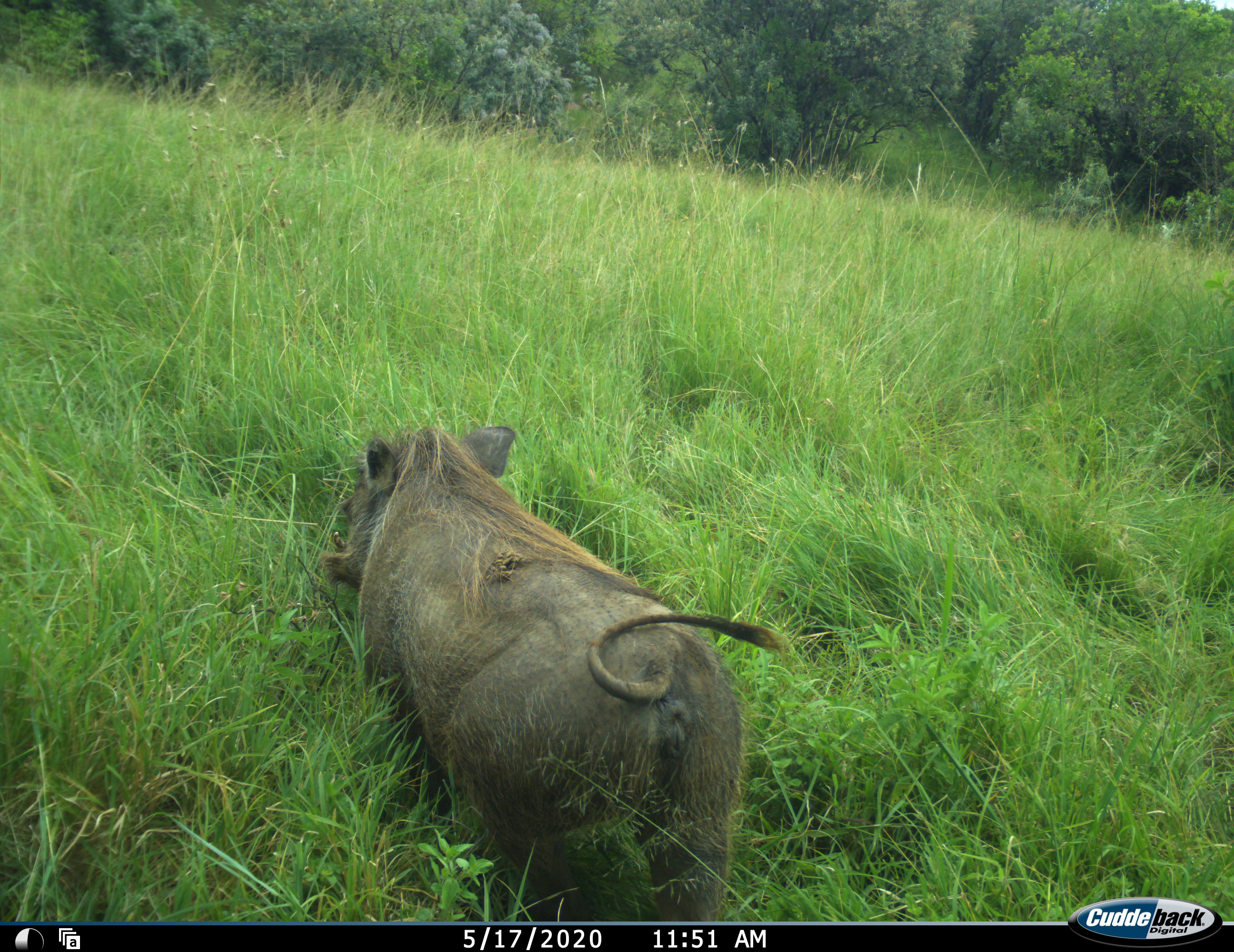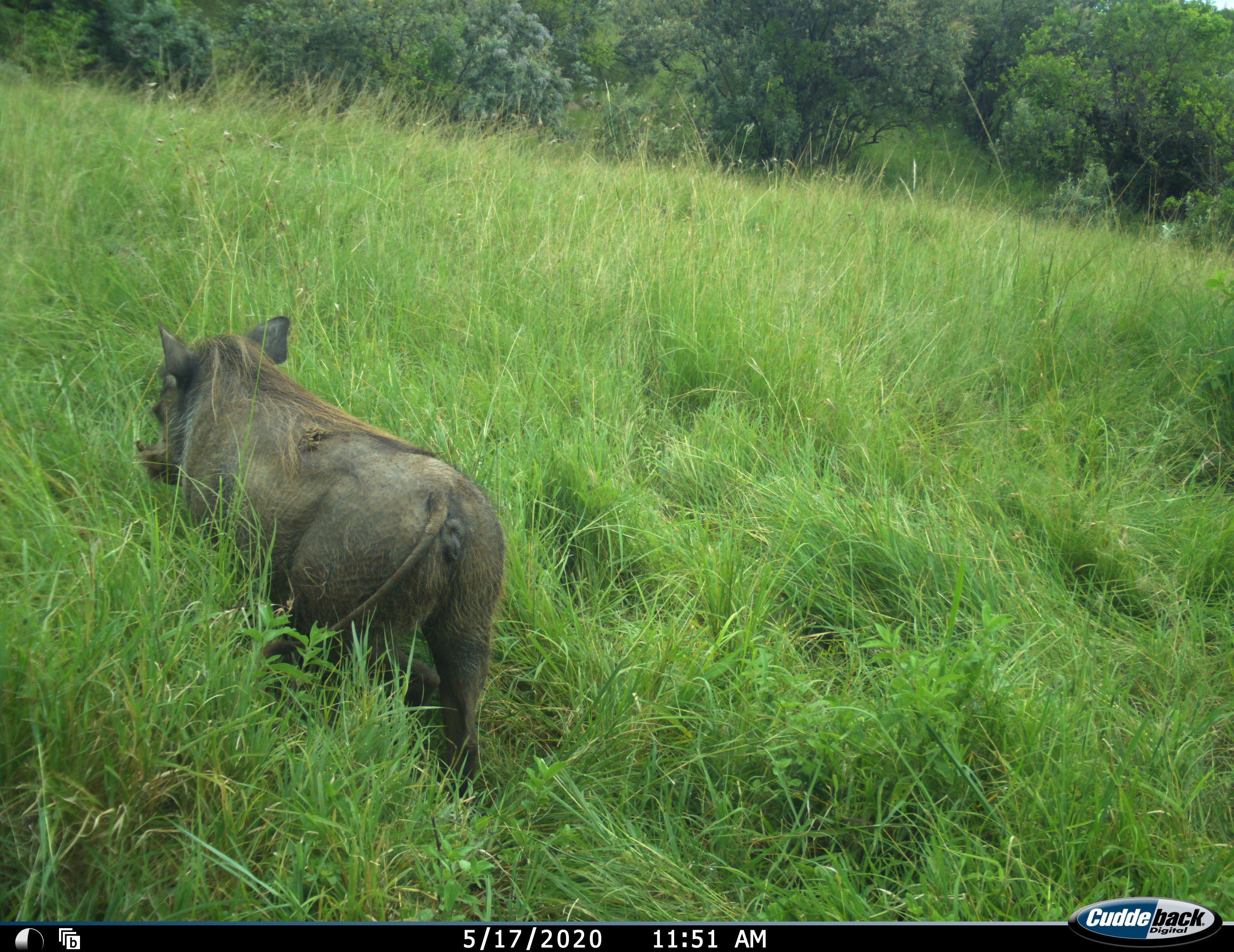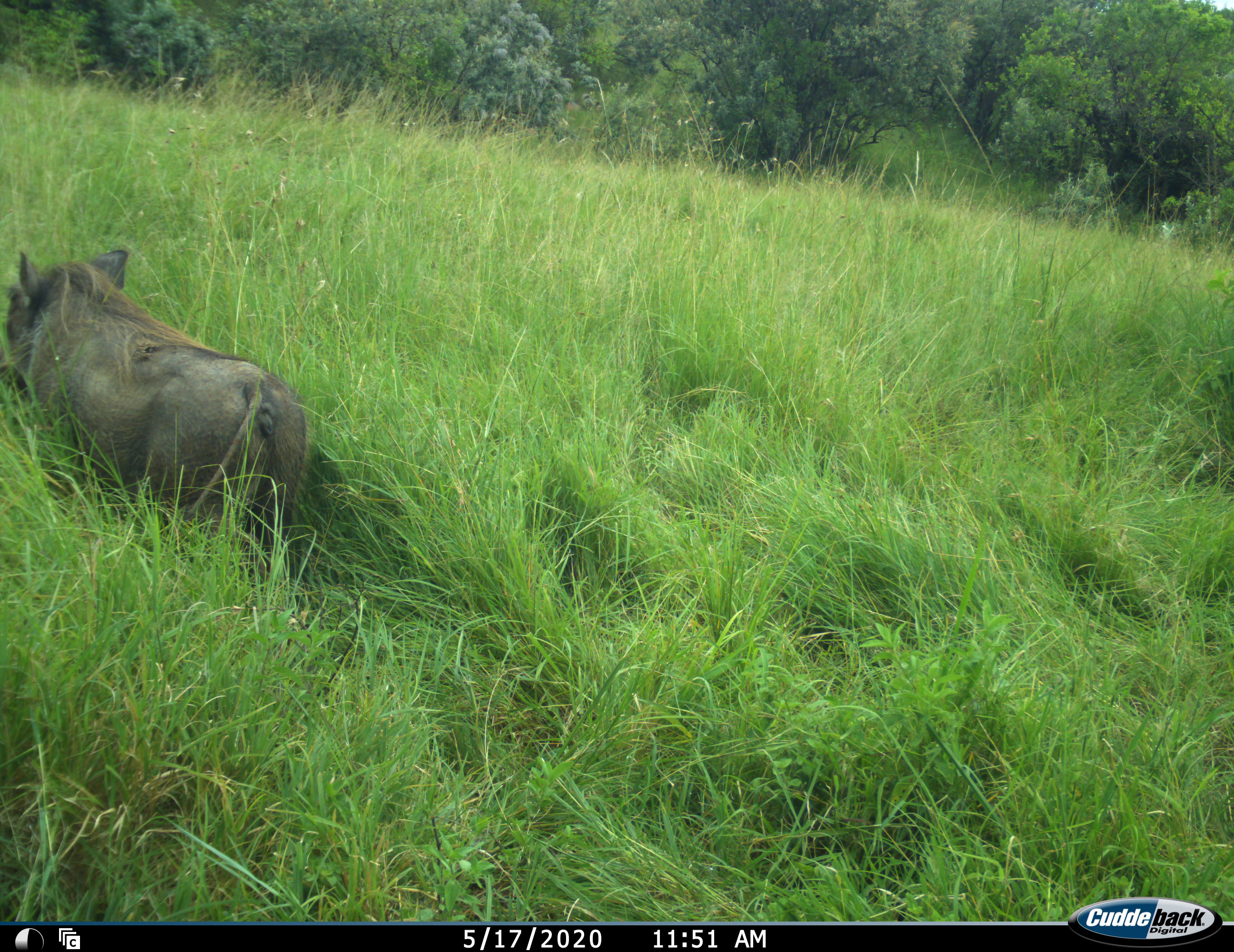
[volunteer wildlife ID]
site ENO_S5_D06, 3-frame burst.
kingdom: Animalia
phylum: Chordata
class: Mammalia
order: Artiodactyla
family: Suidae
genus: Phacochoerus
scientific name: Phacochoerus africanus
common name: warthog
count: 1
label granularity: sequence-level